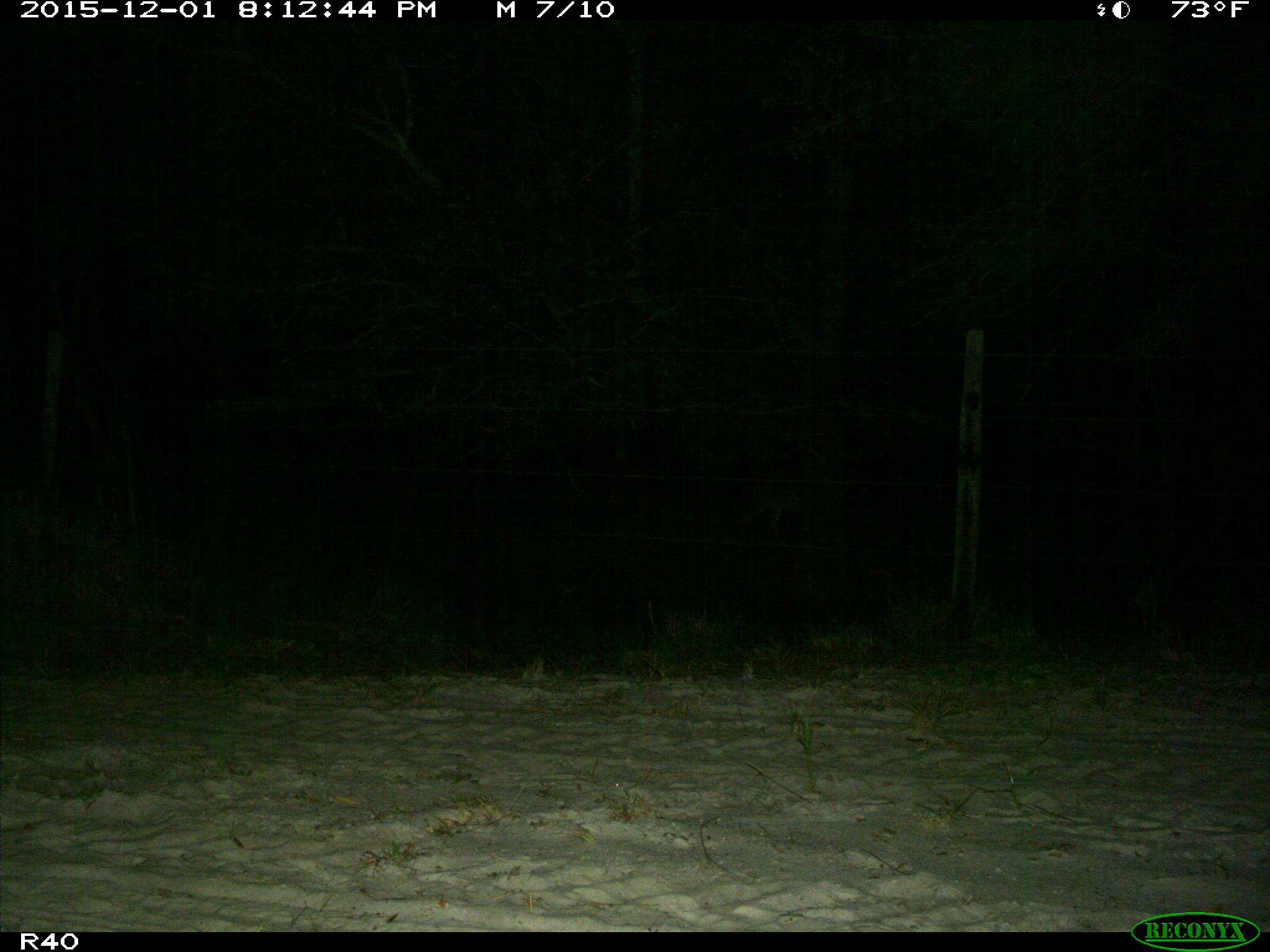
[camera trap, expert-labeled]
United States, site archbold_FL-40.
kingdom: Animalia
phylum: Chordata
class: Mammalia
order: Artiodactyla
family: Cervidae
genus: Odocoileus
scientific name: Odocoileus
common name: deer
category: unidentified deer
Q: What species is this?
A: Unidentified deer (deer) (Odocoileus).